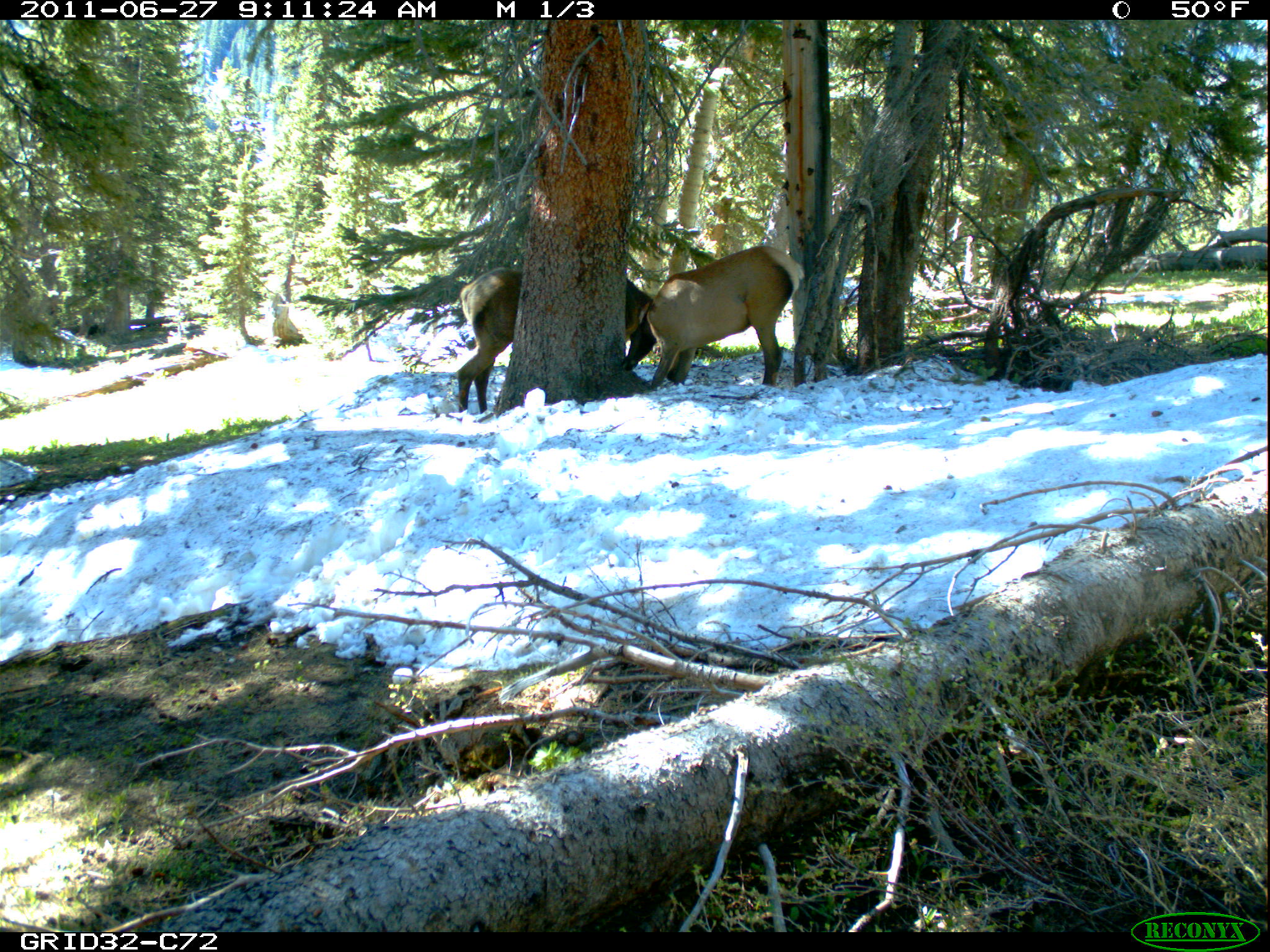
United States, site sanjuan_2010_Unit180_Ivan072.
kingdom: Animalia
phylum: Chordata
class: Mammalia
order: Artiodactyla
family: Cervidae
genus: Cervus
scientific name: Cervus elaphus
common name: red deer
Cervus elaphus (red deer).